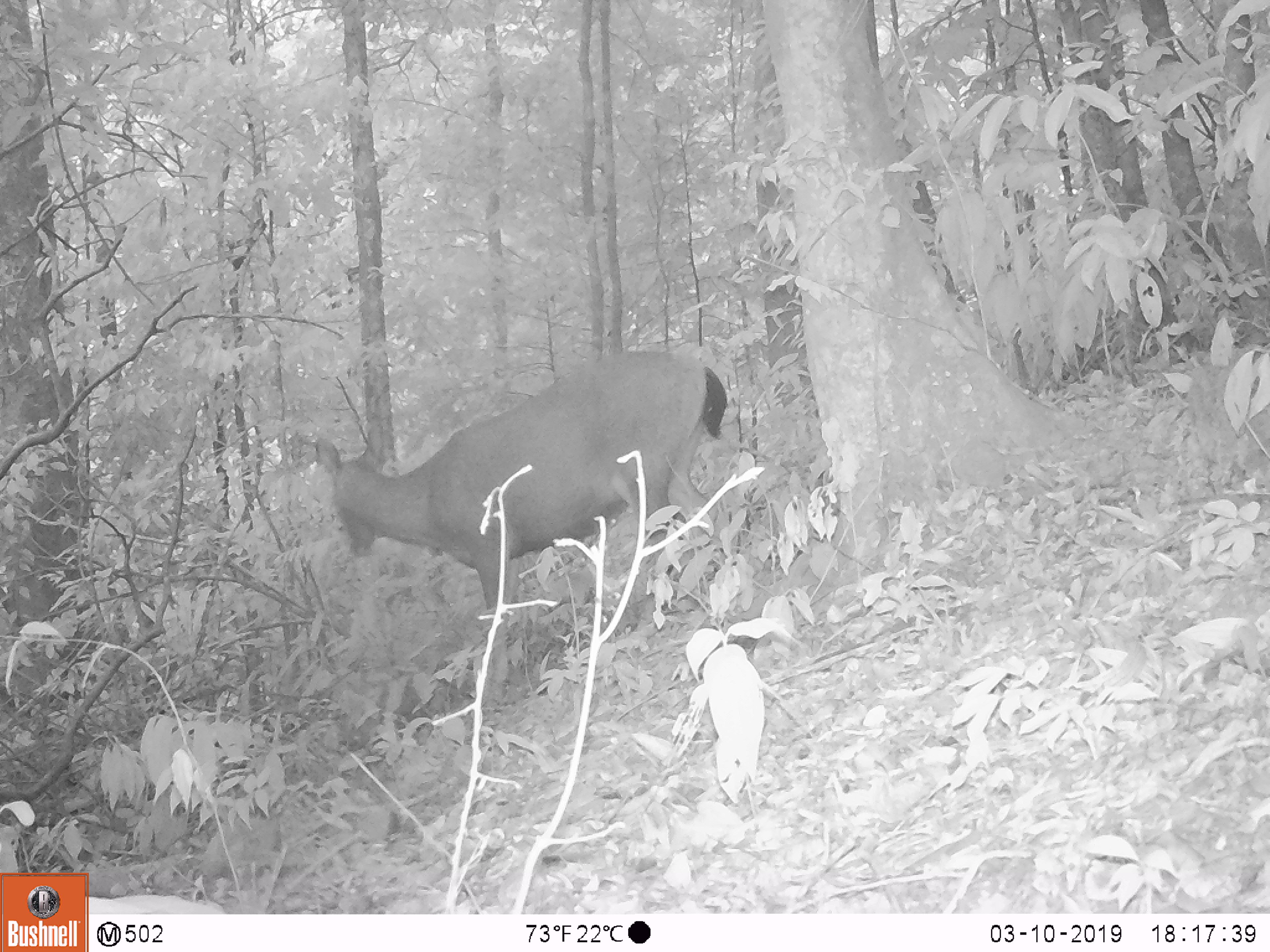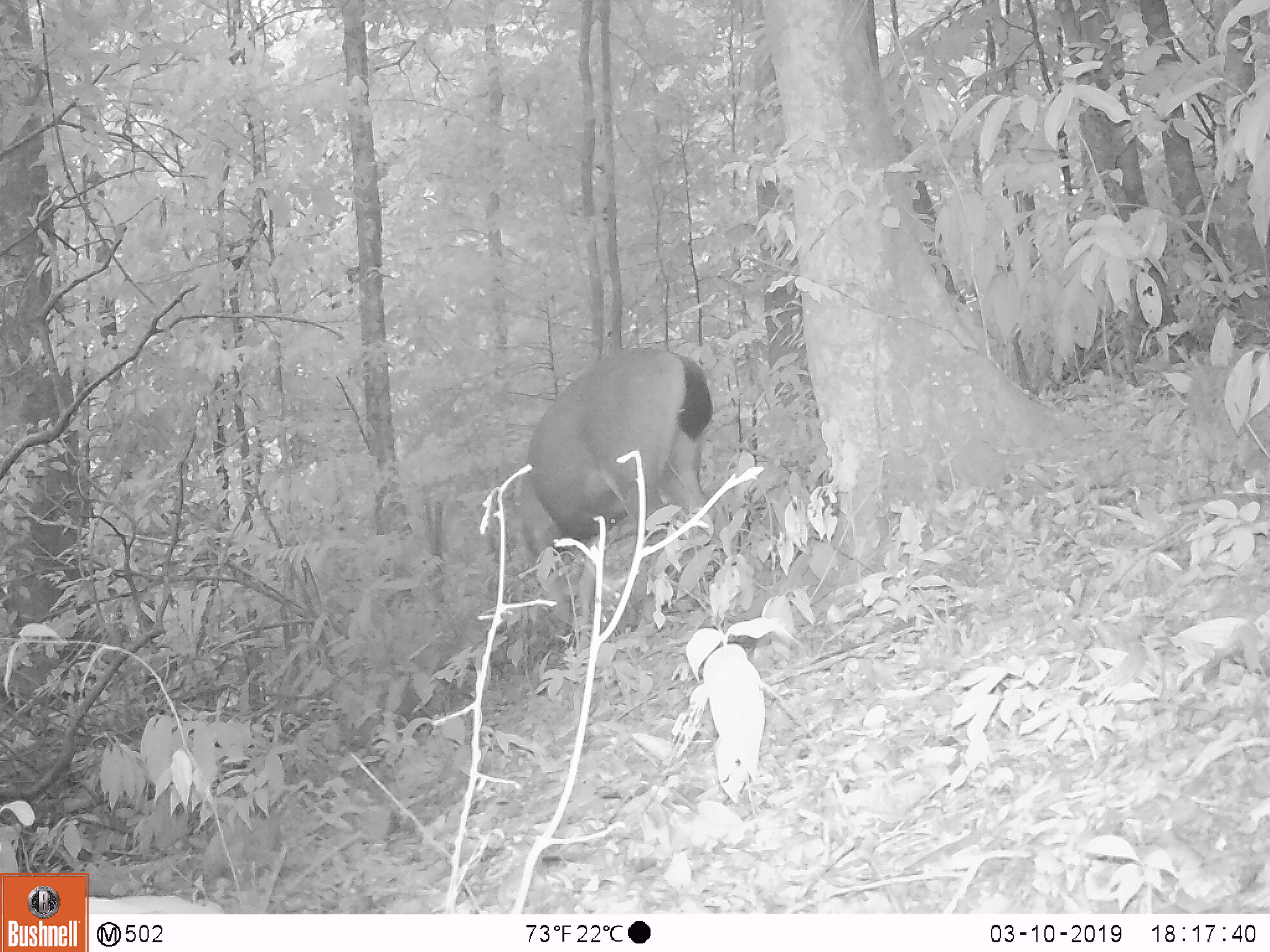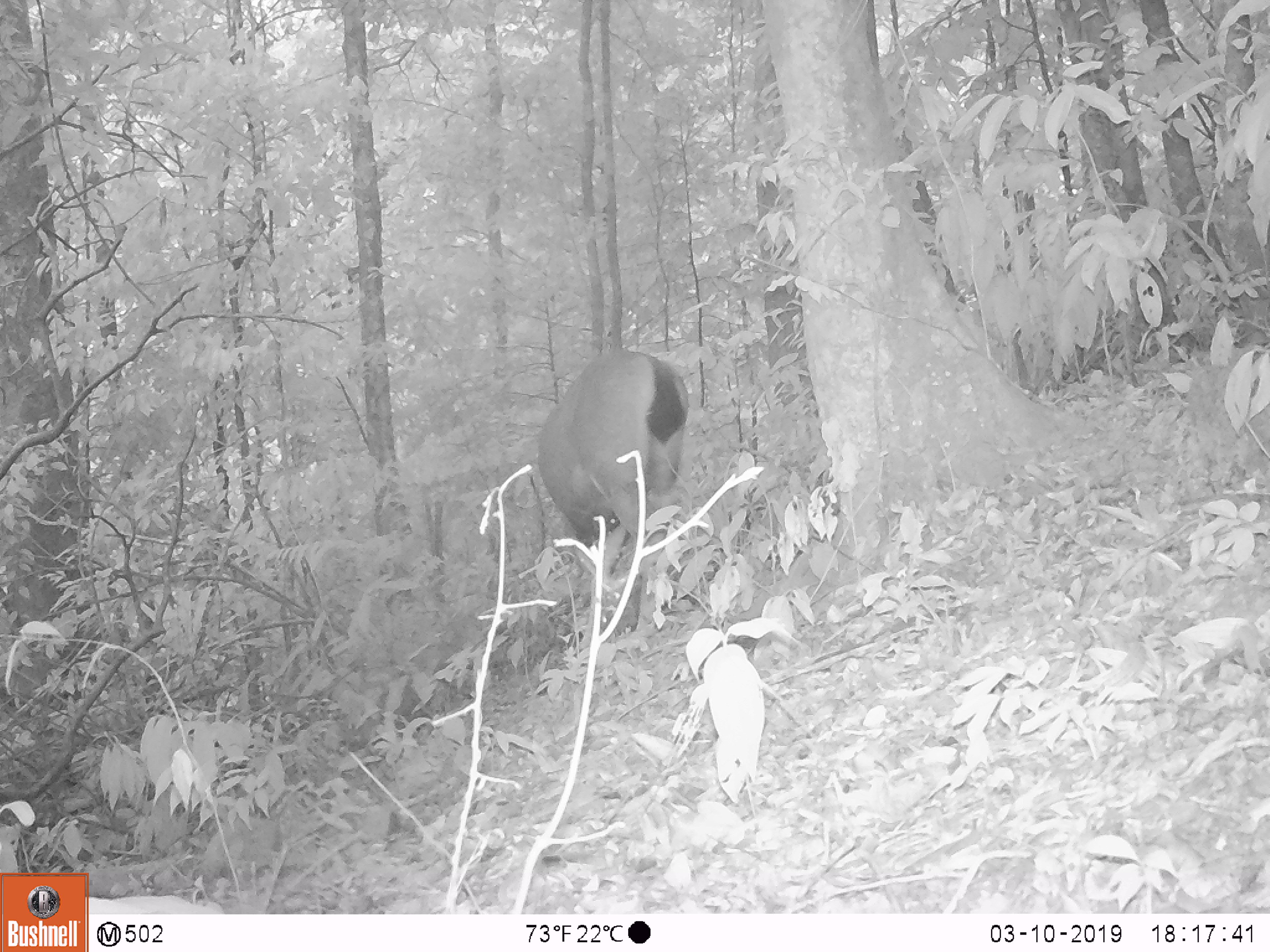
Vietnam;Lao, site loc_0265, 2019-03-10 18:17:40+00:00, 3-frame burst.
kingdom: Animalia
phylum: Chordata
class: Mammalia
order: Artiodactyla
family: Cervidae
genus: Rusa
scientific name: Rusa unicolor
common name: sambar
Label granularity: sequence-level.